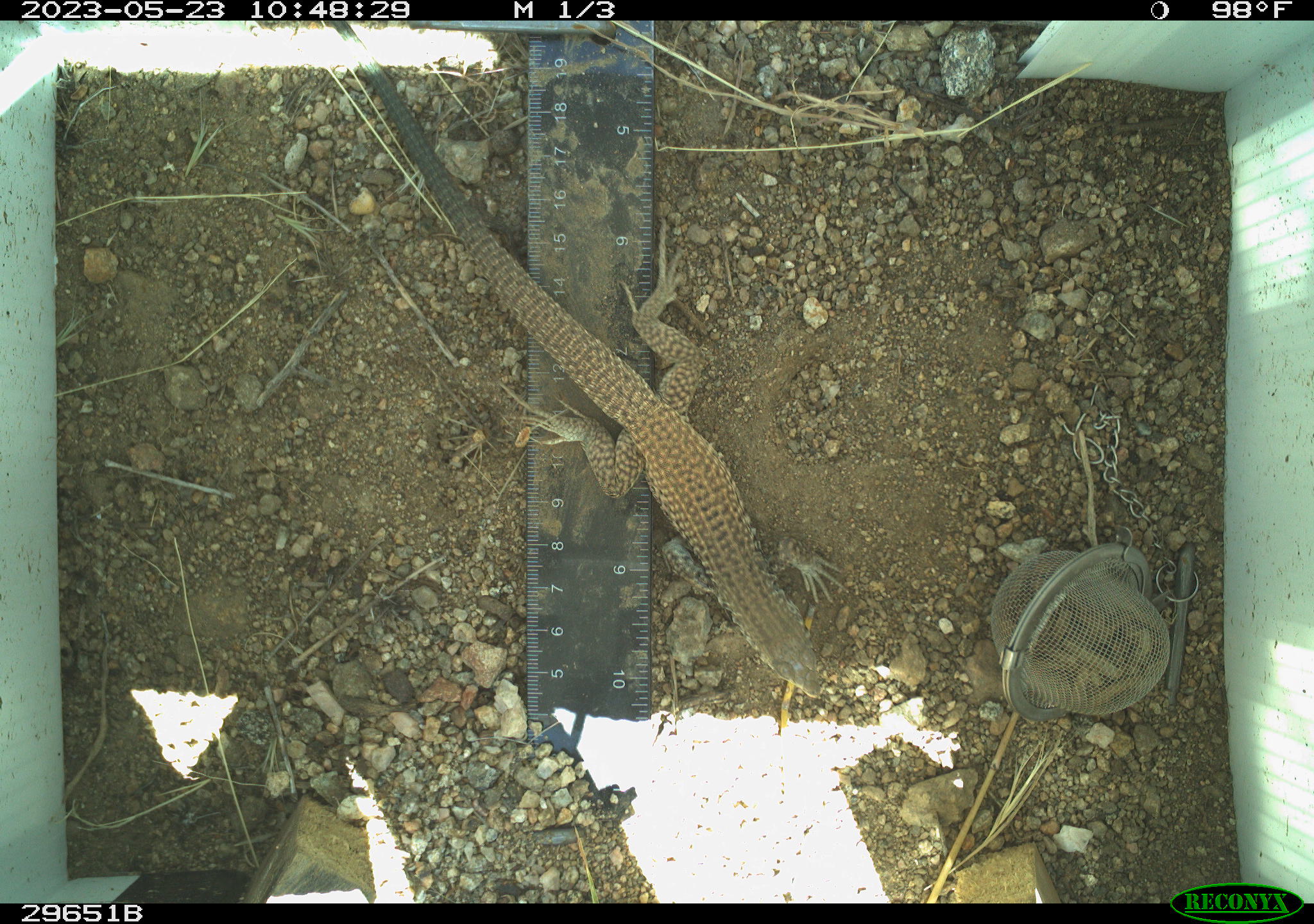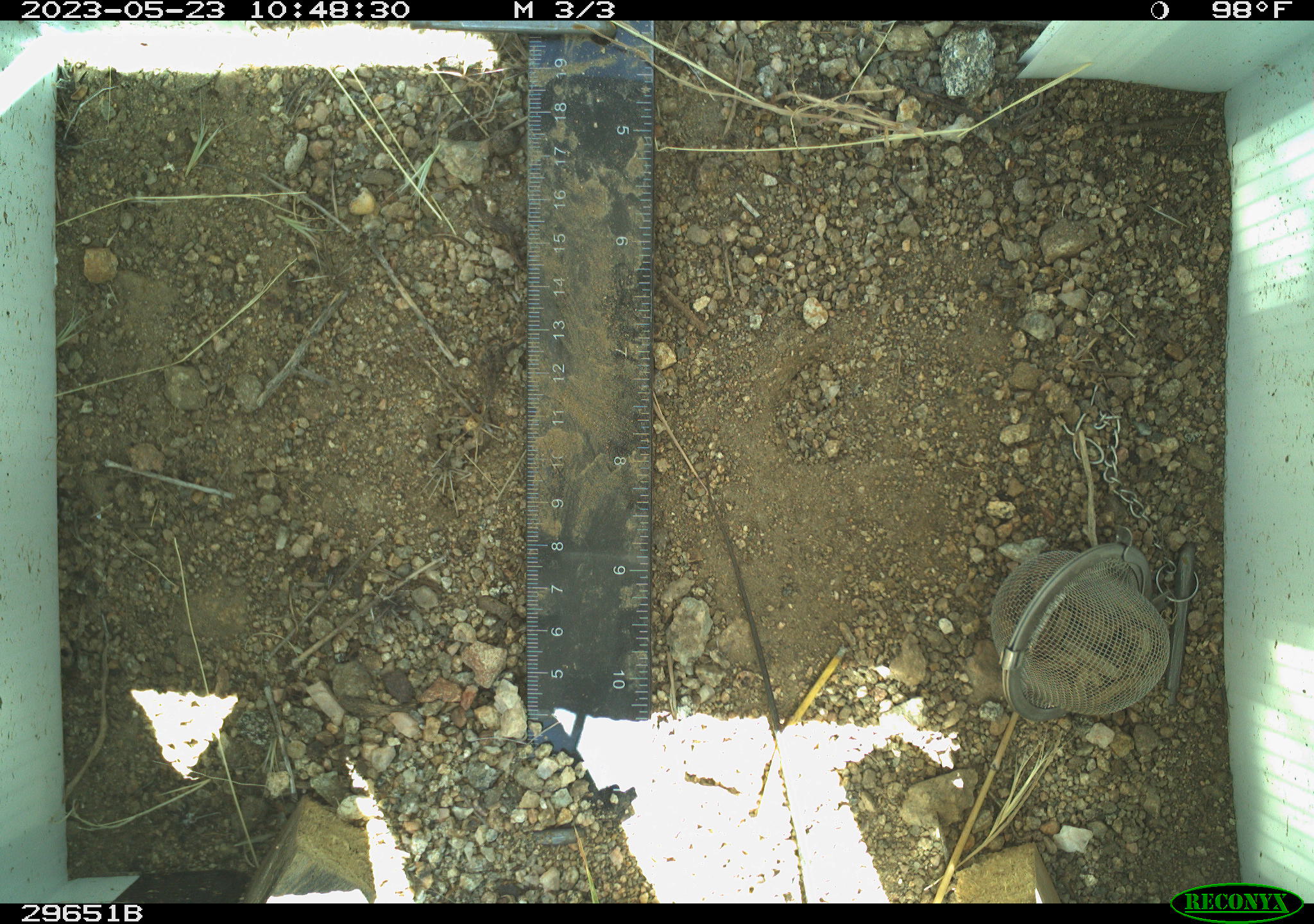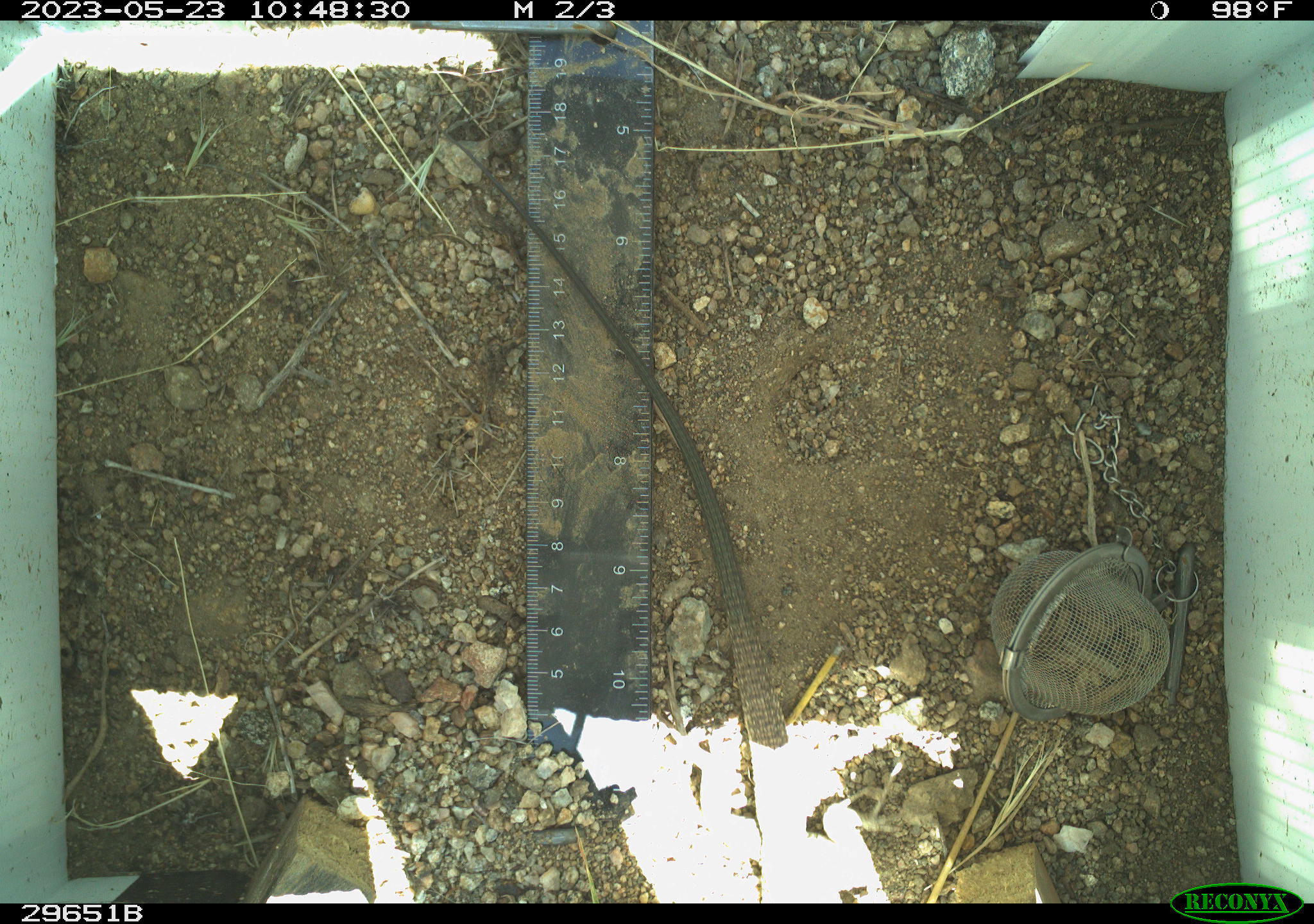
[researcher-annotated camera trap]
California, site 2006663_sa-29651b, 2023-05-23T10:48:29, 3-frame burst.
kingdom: Animalia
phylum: Chordata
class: Reptilia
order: Squamata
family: Teiidae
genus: Aspidoscelis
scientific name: Aspidoscelis tigris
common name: western whiptail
Western whiptail (Aspidoscelis tigris).